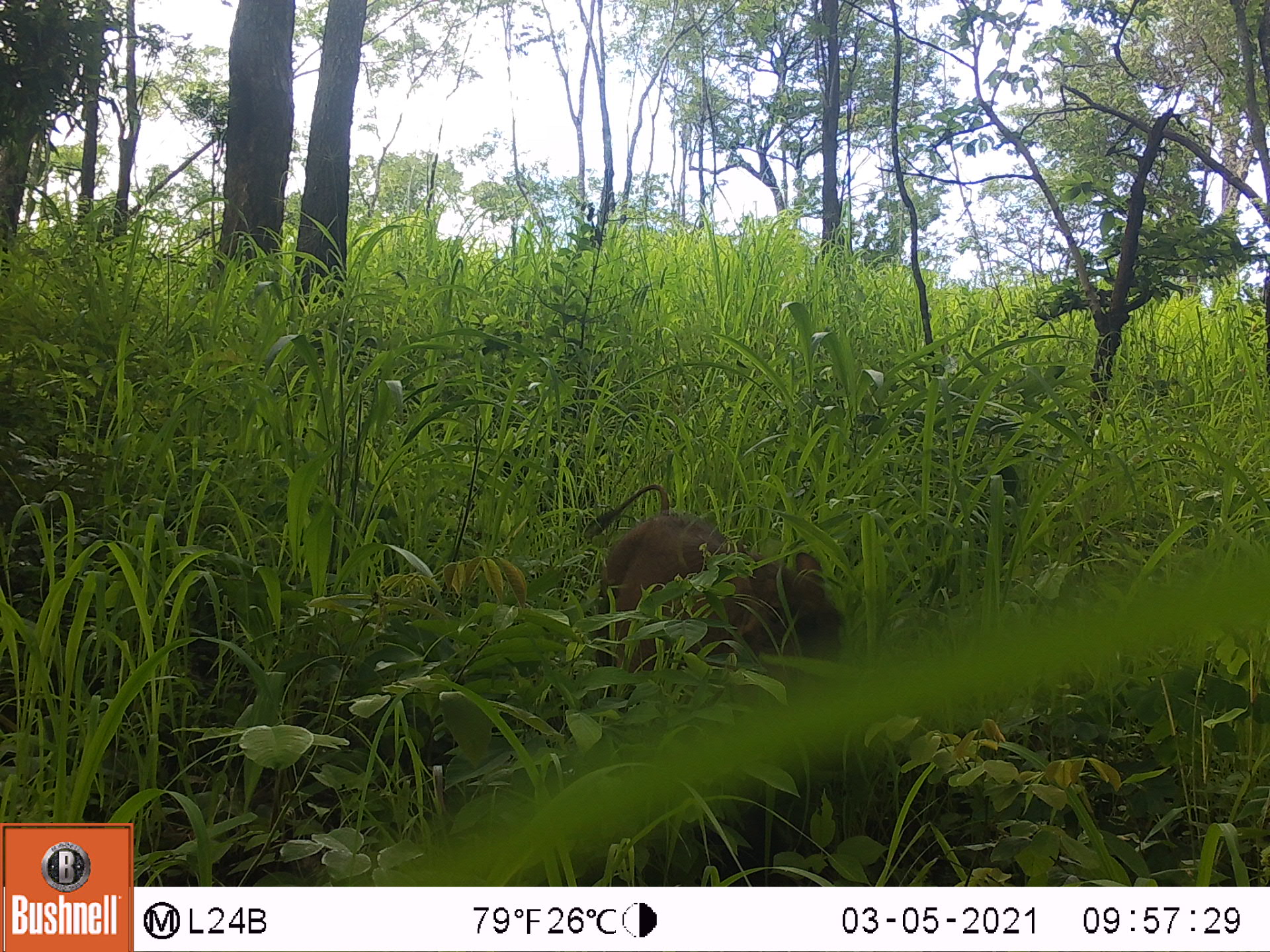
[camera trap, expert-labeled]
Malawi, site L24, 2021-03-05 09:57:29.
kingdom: Animalia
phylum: Chordata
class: Mammalia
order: Artiodactyla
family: Suidae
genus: Phacochoerus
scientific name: Phacochoerus africanus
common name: common warthog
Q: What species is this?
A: Common warthog (Phacochoerus africanus).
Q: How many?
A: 1.